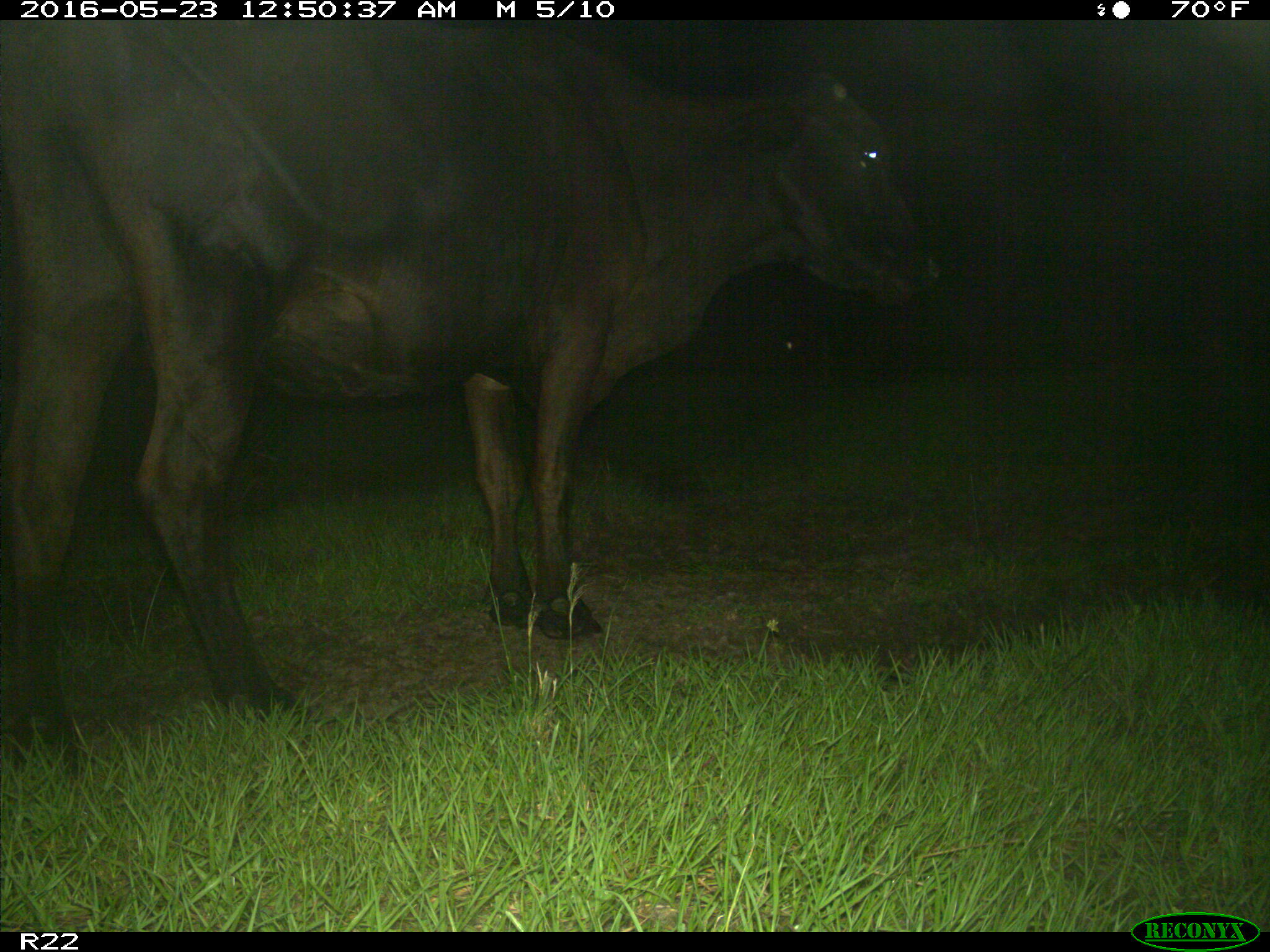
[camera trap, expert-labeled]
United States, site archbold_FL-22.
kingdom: Animalia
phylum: Chordata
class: Mammalia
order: Artiodactyla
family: Bovidae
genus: Bos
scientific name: Bos taurus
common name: domestic cow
Bos taurus (domestic cow).